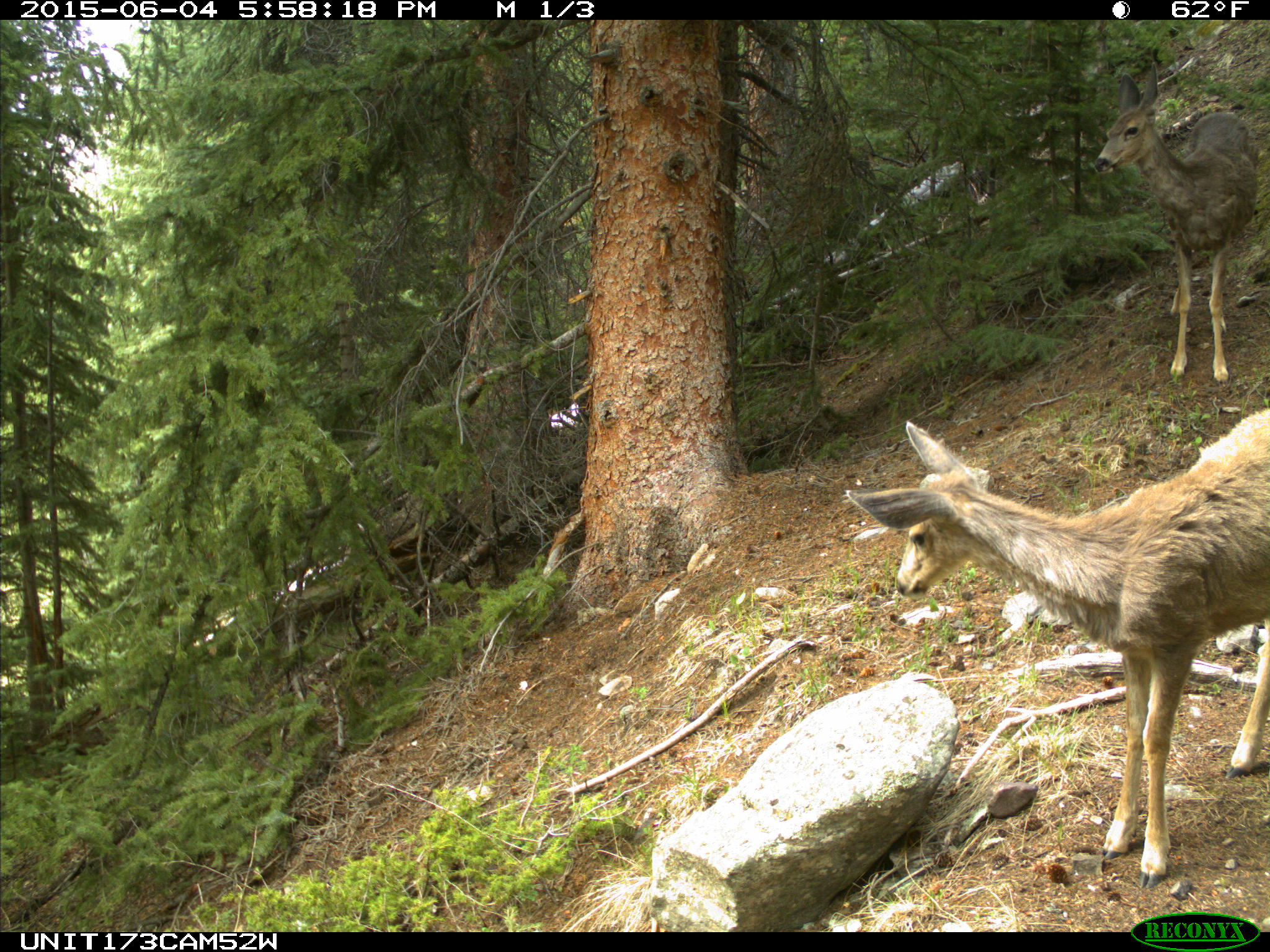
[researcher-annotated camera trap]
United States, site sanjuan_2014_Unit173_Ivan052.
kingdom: Animalia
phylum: Chordata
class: Mammalia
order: Artiodactyla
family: Cervidae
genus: Odocoileus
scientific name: Odocoileus hemionus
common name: mule deer